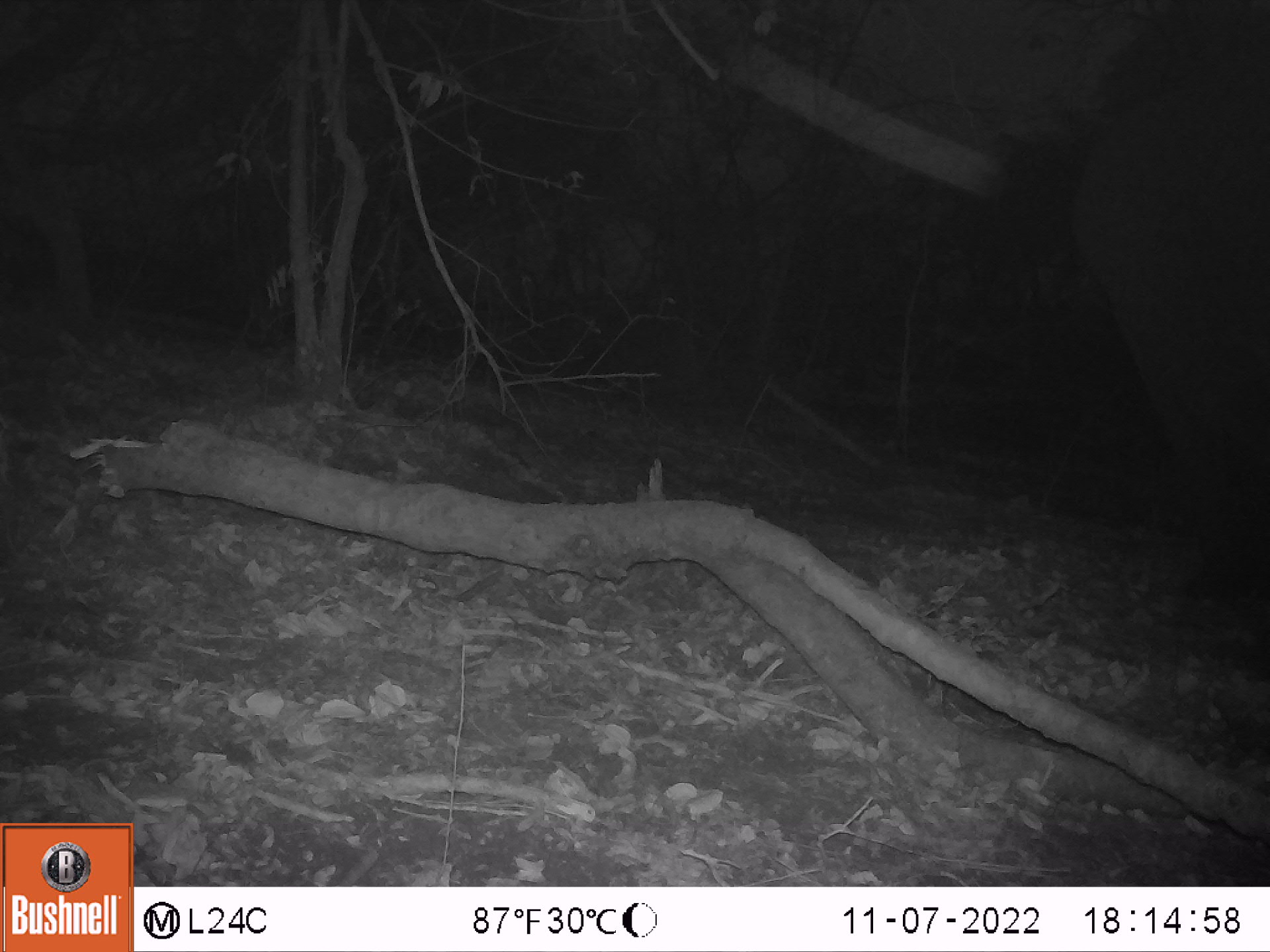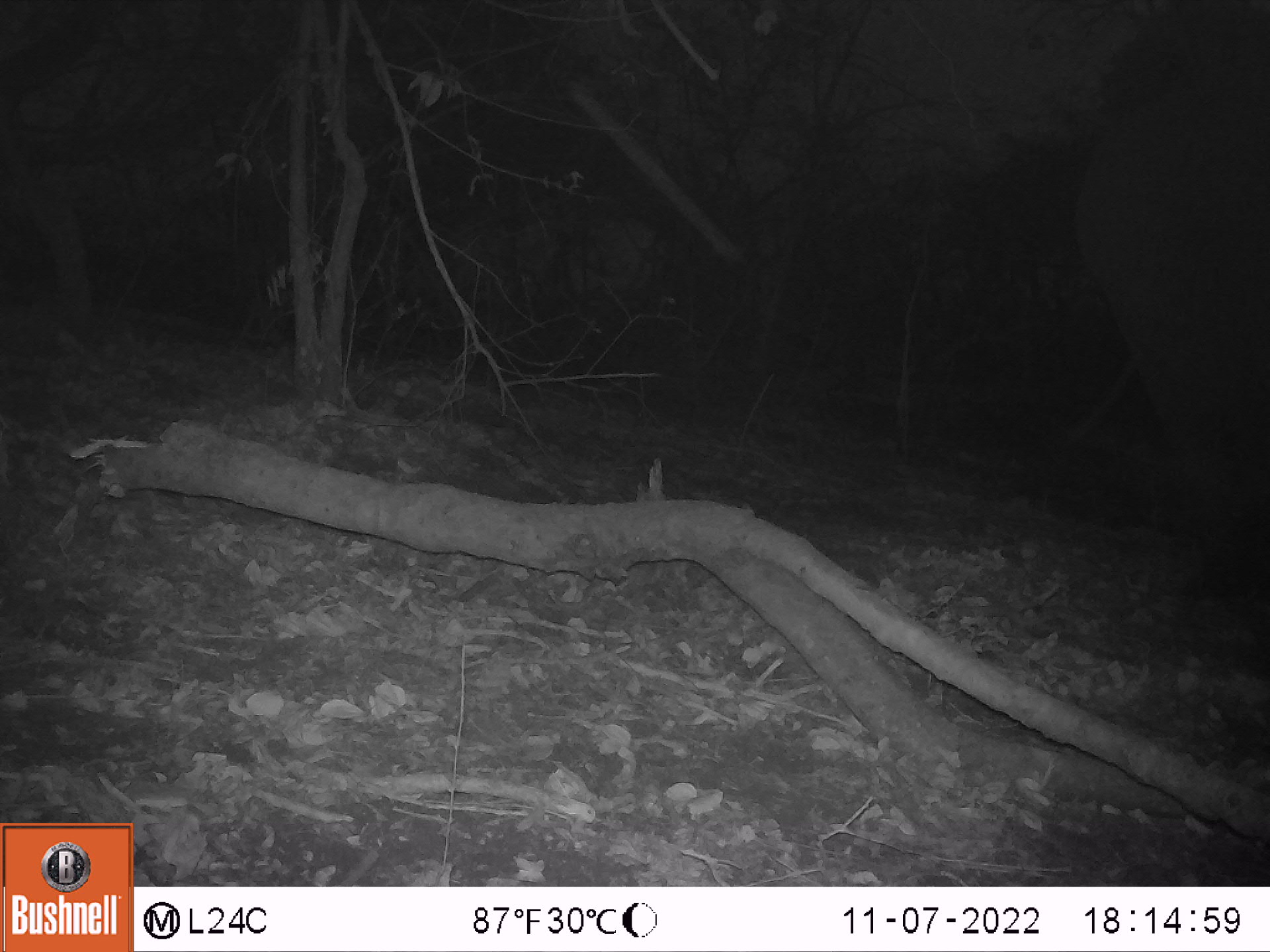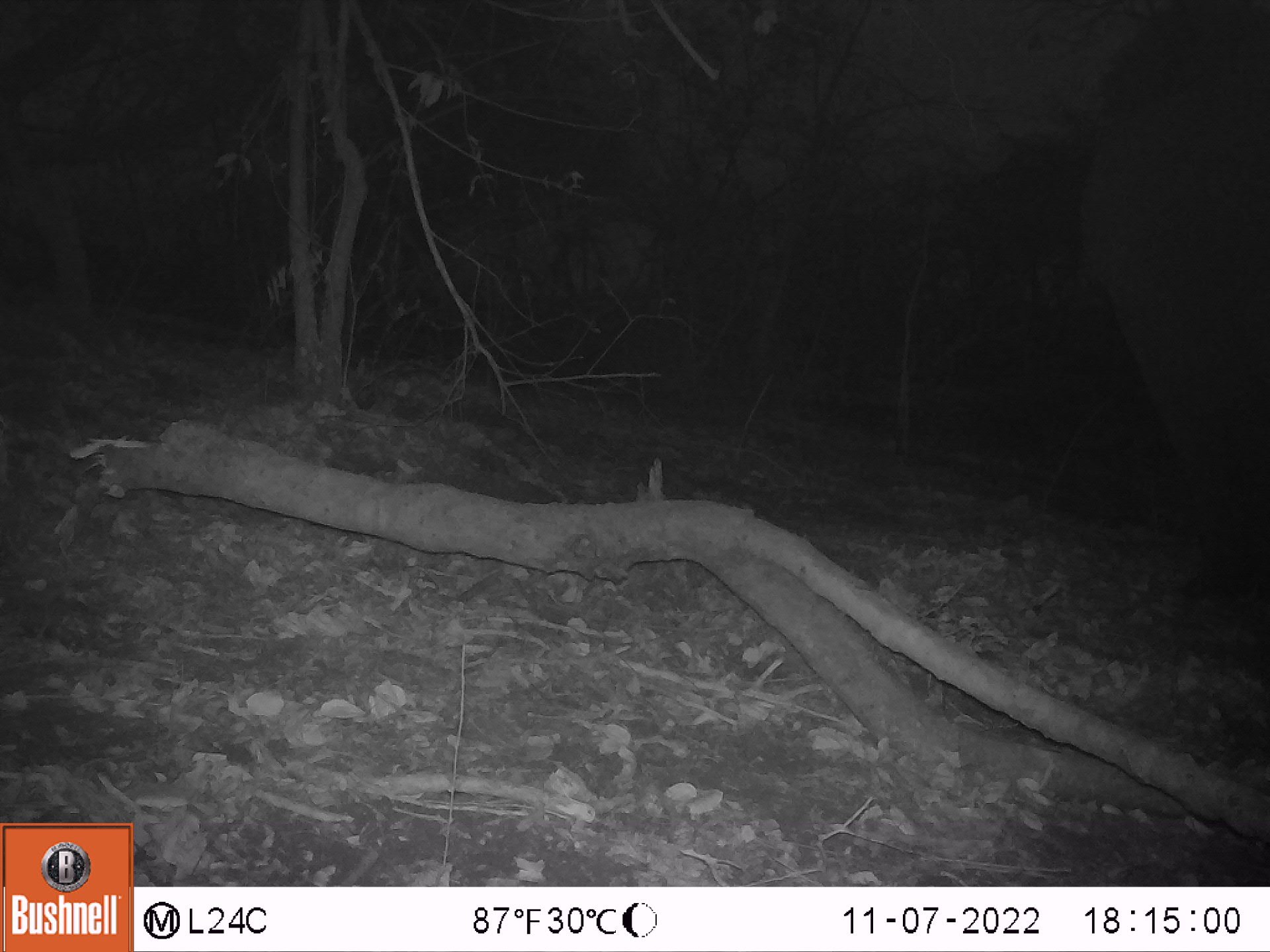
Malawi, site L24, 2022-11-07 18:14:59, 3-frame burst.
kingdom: Animalia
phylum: Chordata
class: Mammalia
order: Proboscidea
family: Elephantidae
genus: Loxodonta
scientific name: Loxodonta africana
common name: african savanna elephant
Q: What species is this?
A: African savanna elephant (Loxodonta africana).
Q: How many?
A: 1.